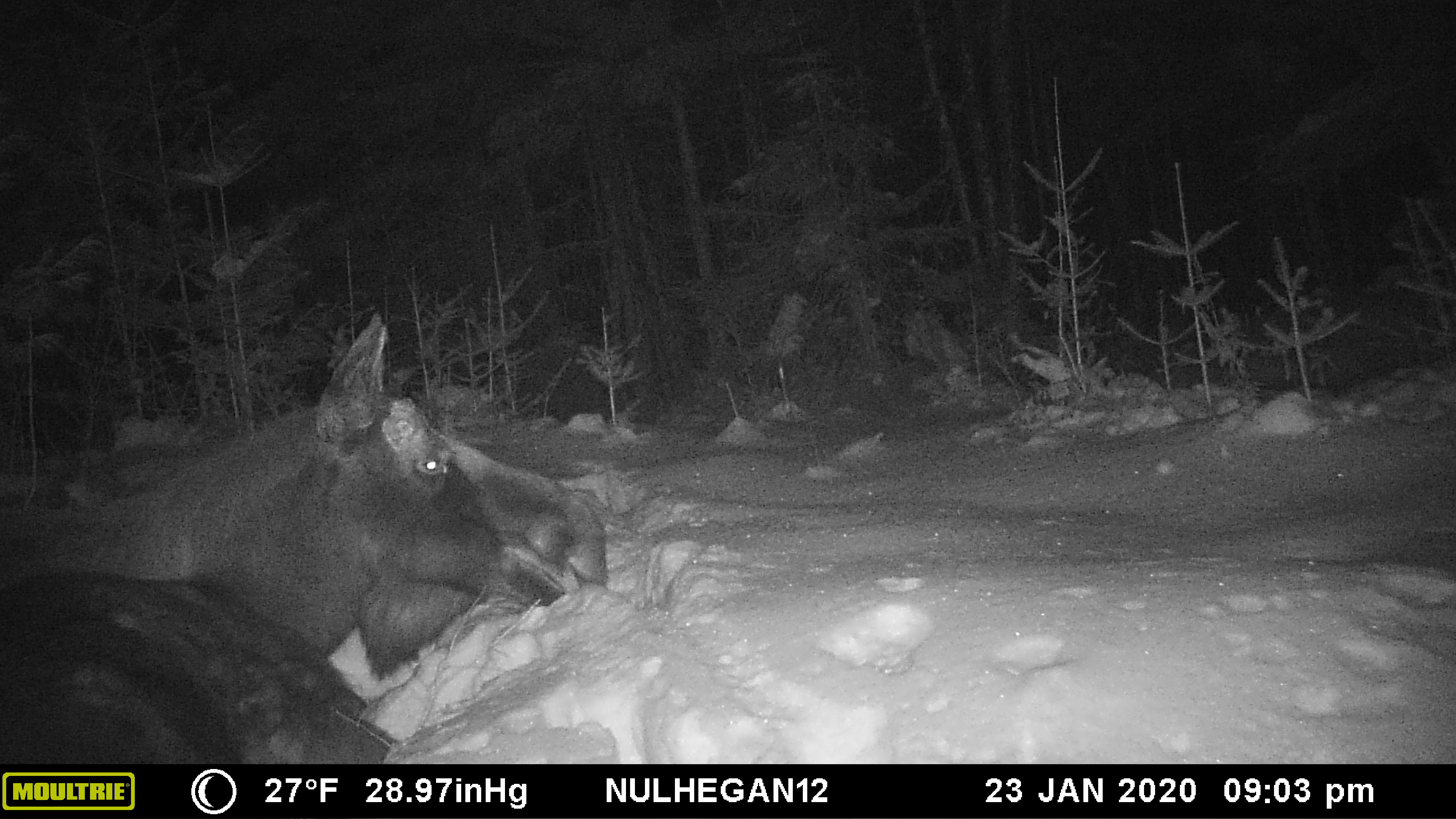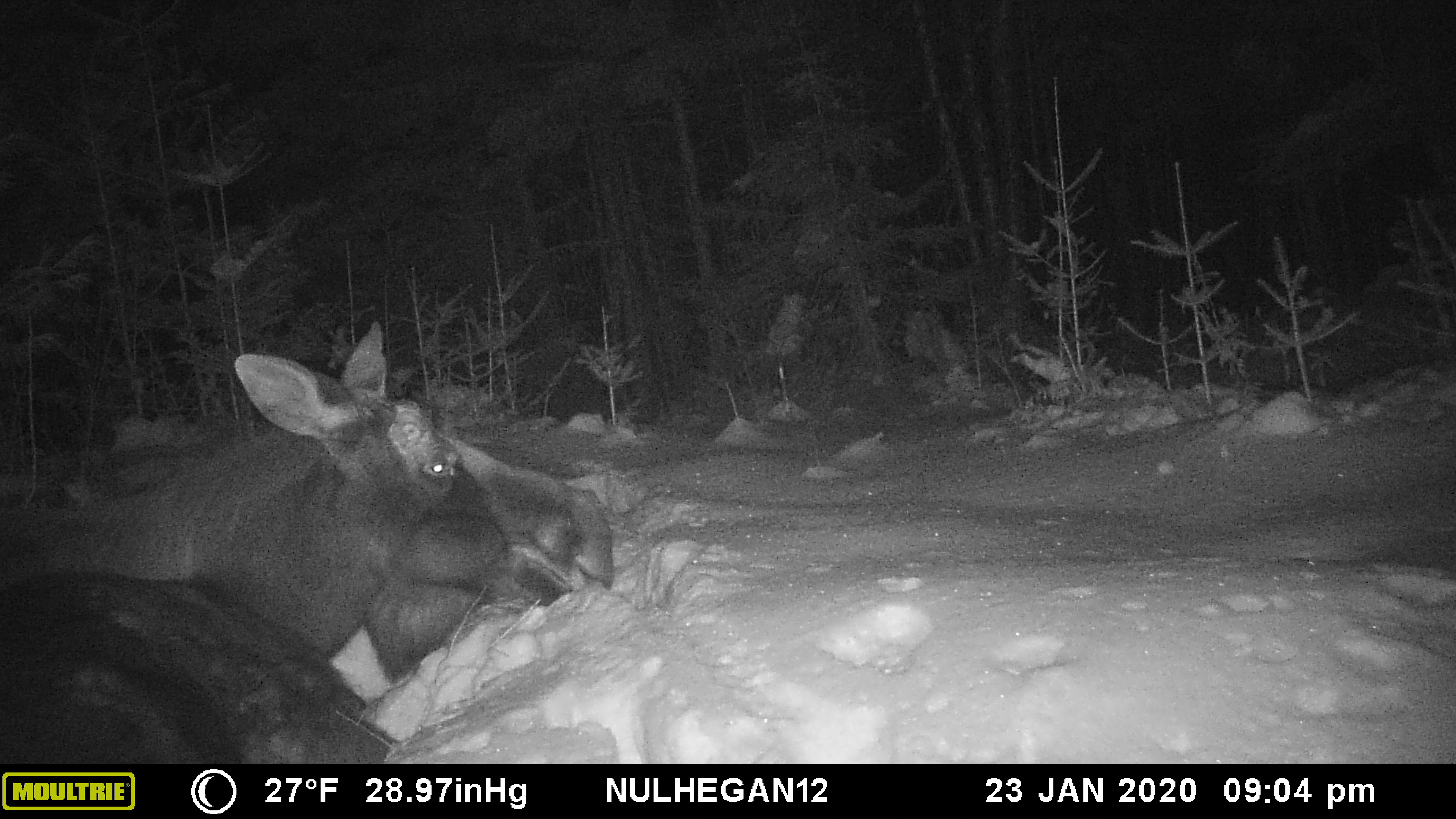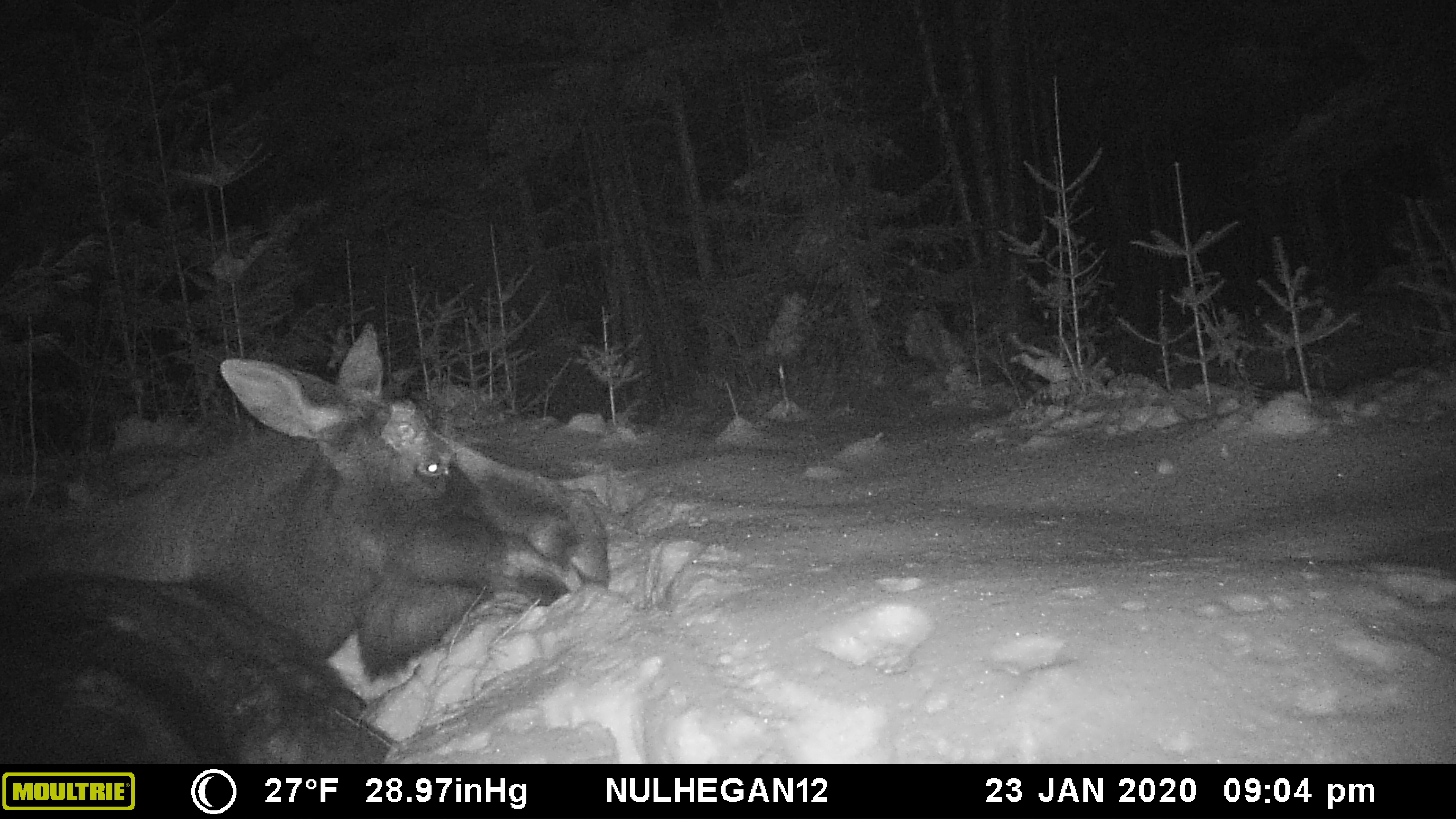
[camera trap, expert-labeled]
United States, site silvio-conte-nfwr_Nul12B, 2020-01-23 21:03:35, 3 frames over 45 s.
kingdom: Animalia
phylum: Chordata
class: Mammalia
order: Artiodactyla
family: Cervidae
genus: Alces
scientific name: Alces alces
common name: moose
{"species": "moose (Alces alces)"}